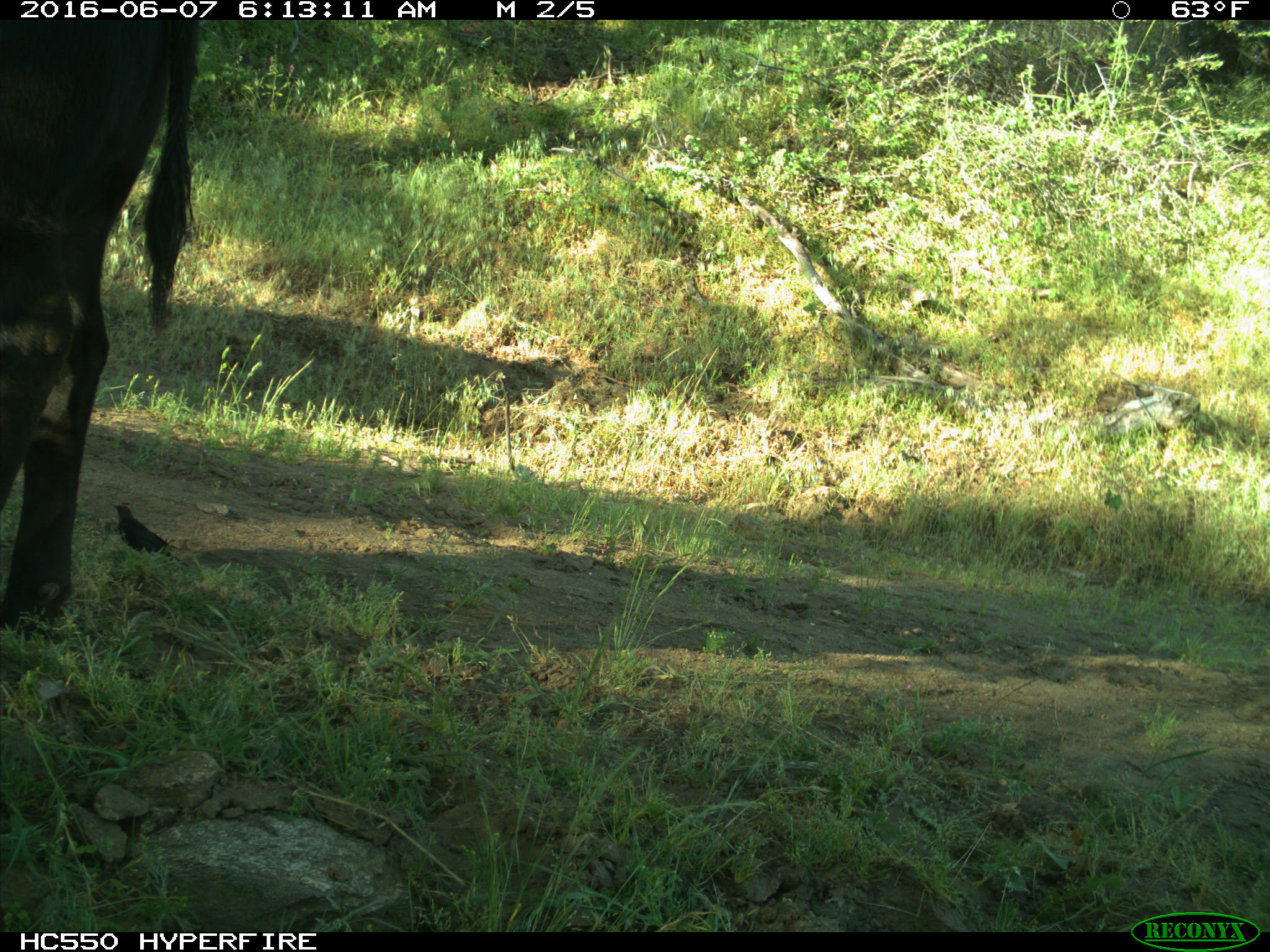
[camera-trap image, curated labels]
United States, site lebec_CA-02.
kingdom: Animalia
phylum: Chordata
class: Mammalia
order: Artiodactyla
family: Bovidae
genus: Bos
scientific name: Bos taurus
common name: domestic cow